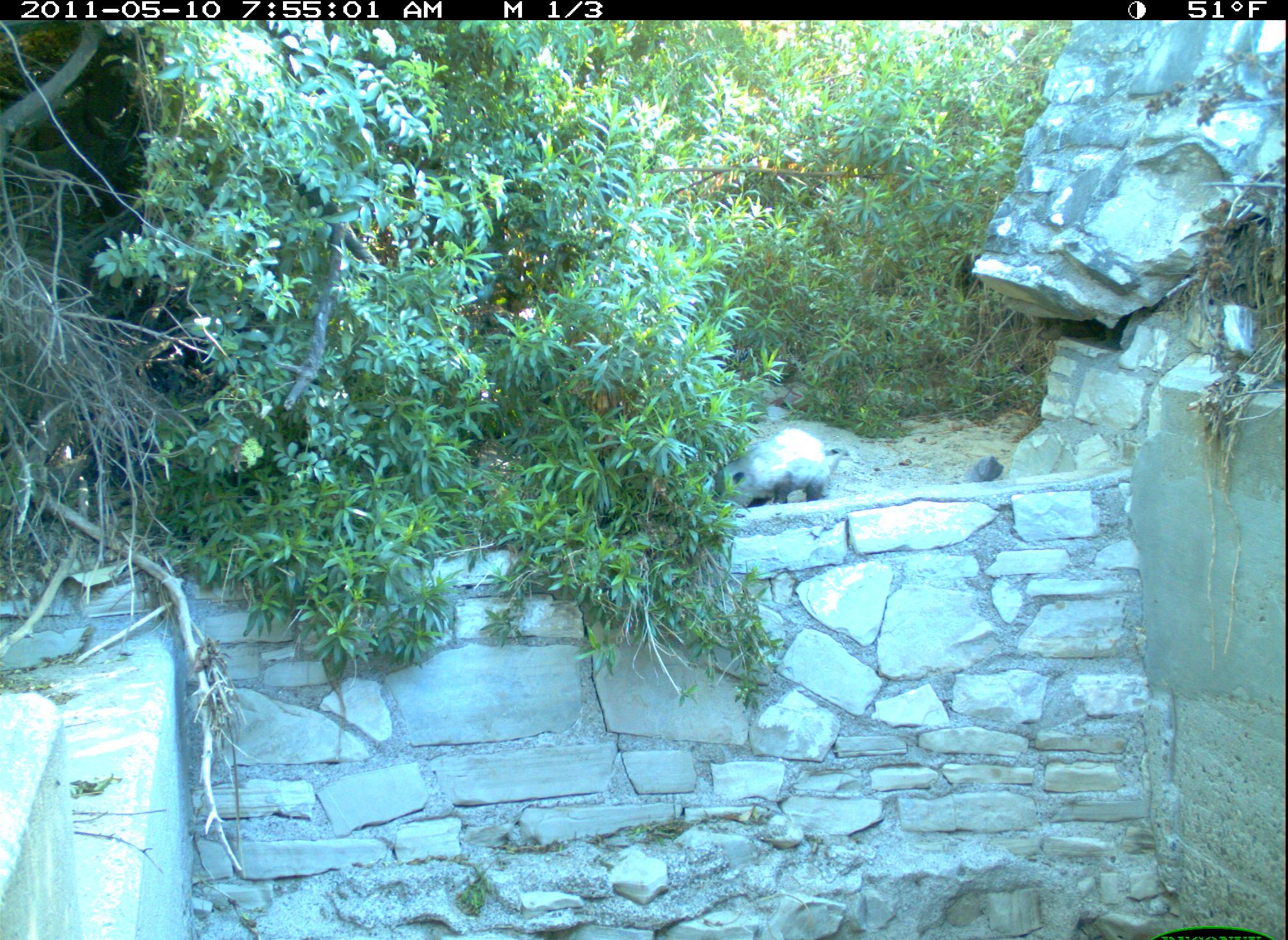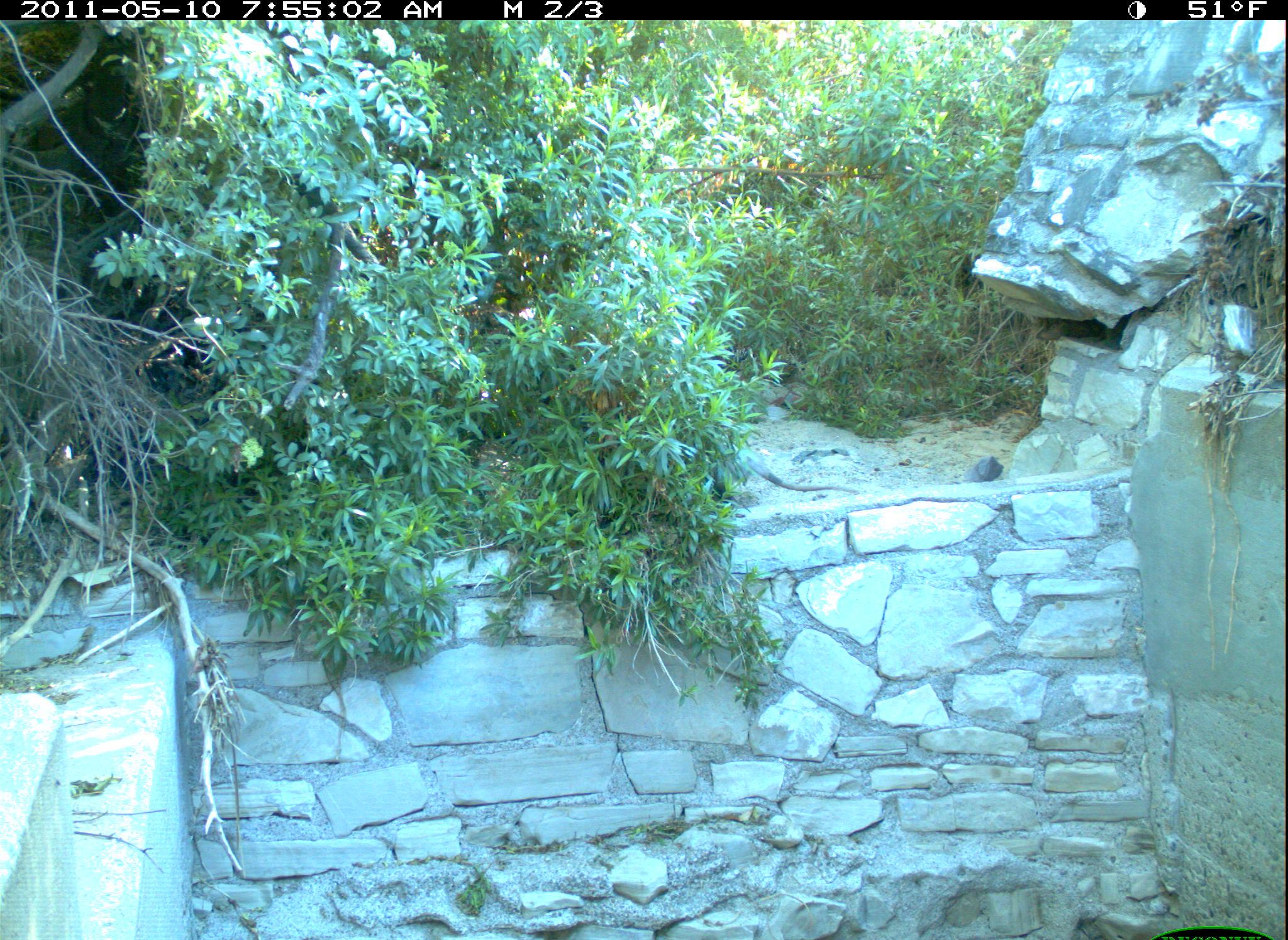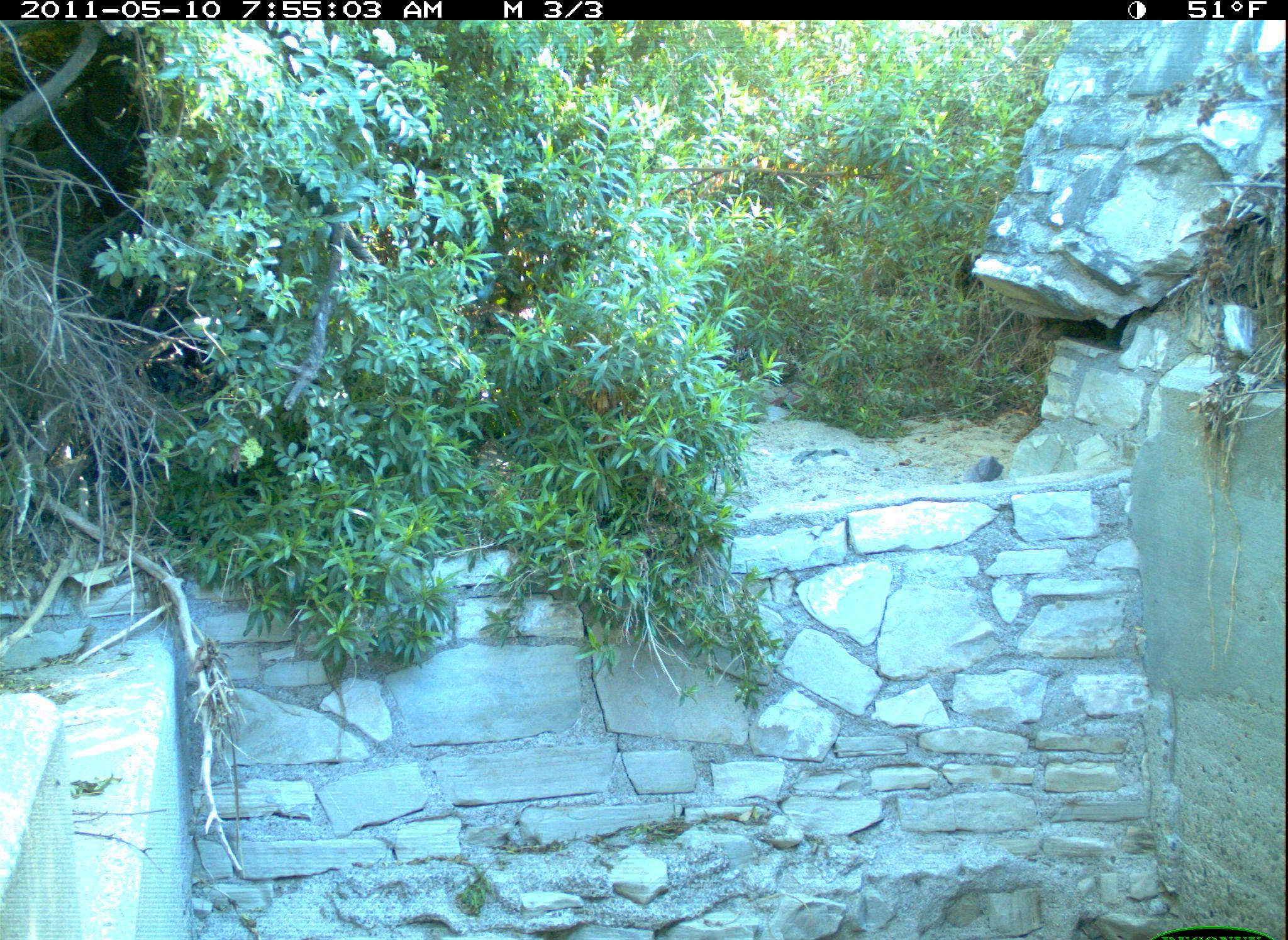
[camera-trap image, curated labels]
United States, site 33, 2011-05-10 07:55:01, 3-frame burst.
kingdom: Animalia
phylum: Chordata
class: Mammalia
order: Didelphimorphia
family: Didelphidae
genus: Didelphis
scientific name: Didelphis virginiana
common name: virginia opossum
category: opossum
Opossum (virginia opossum) (Didelphis virginiana).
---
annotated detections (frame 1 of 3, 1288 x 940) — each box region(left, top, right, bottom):
opossum: region(696, 423, 868, 525)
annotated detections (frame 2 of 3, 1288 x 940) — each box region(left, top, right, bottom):
opossum: region(704, 428, 881, 504)